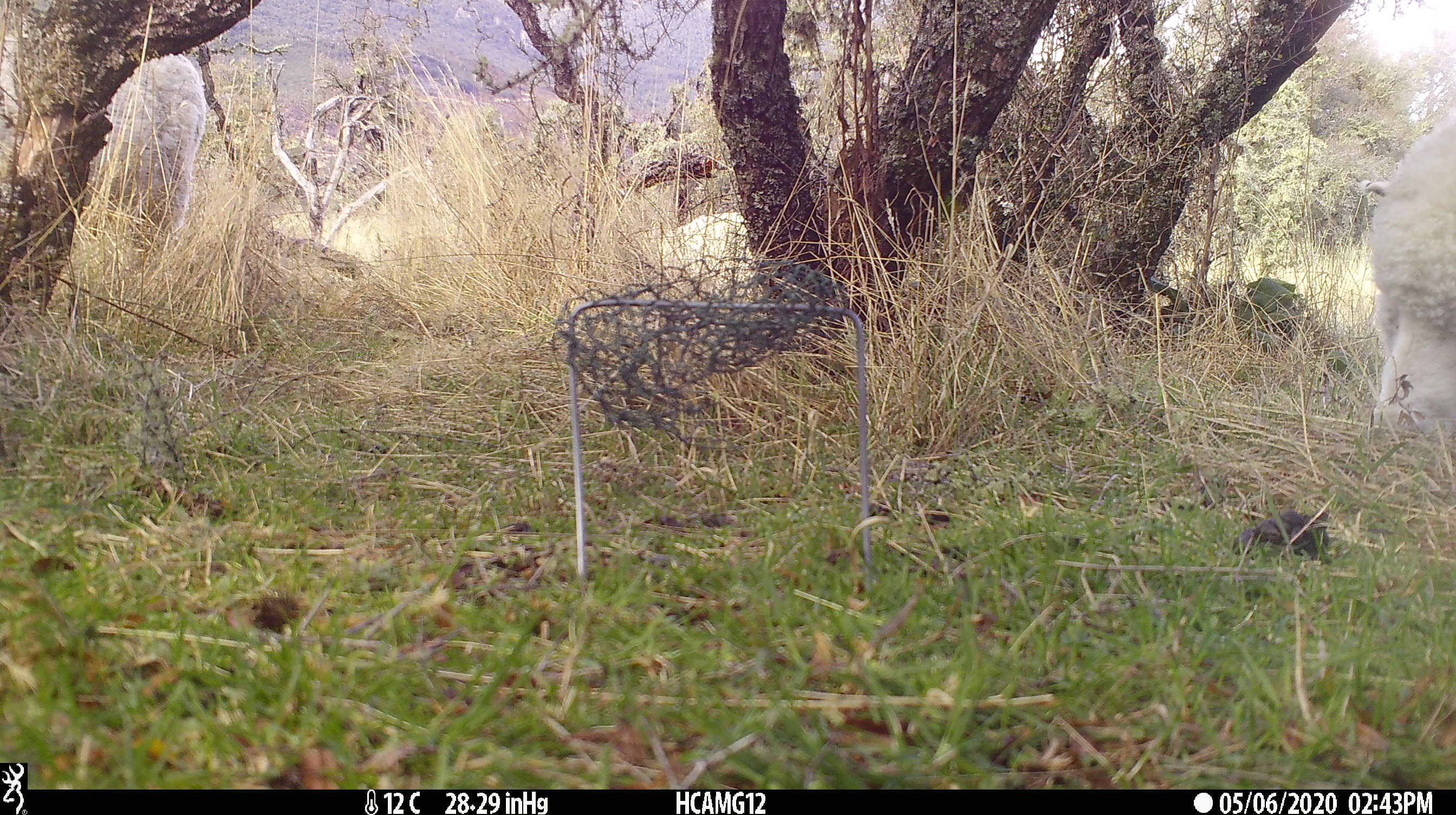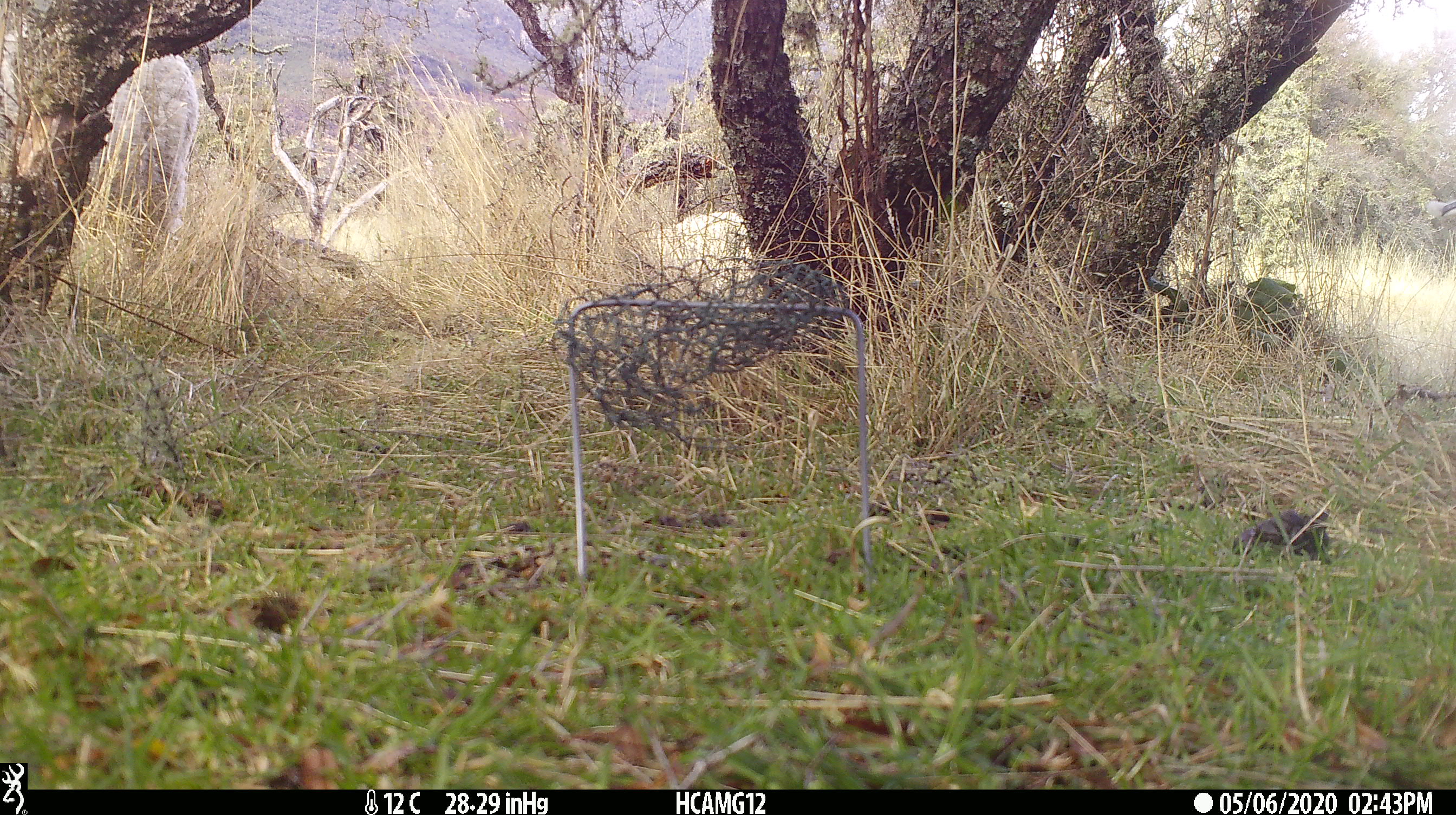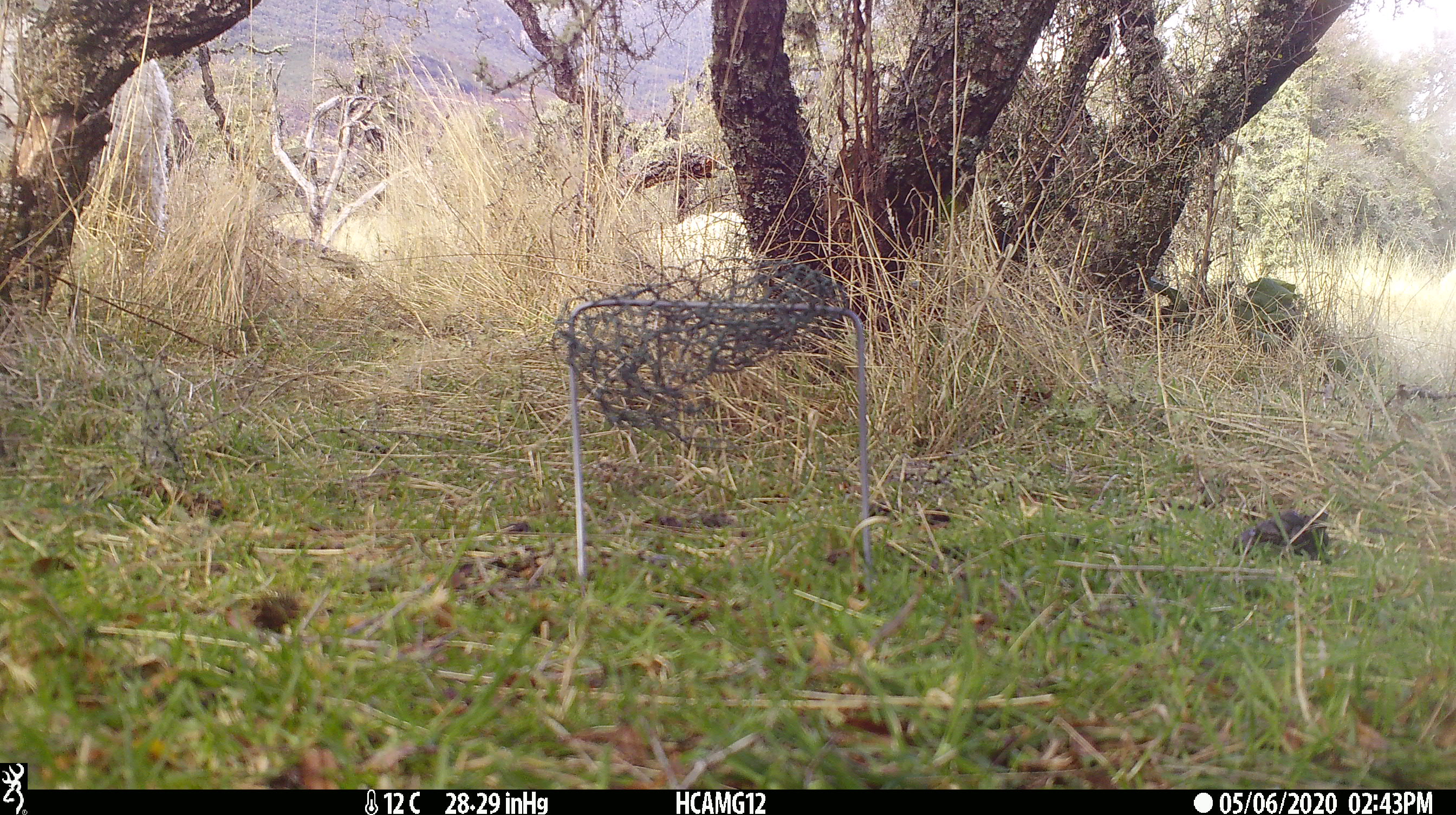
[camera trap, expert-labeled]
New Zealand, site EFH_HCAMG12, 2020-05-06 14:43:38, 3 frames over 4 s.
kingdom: Animalia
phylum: Chordata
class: Mammalia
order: Artiodactyla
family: Bovidae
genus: Ovis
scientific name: Ovis aries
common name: domestic sheep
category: sheep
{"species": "sheep (domestic sheep) (Ovis aries)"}